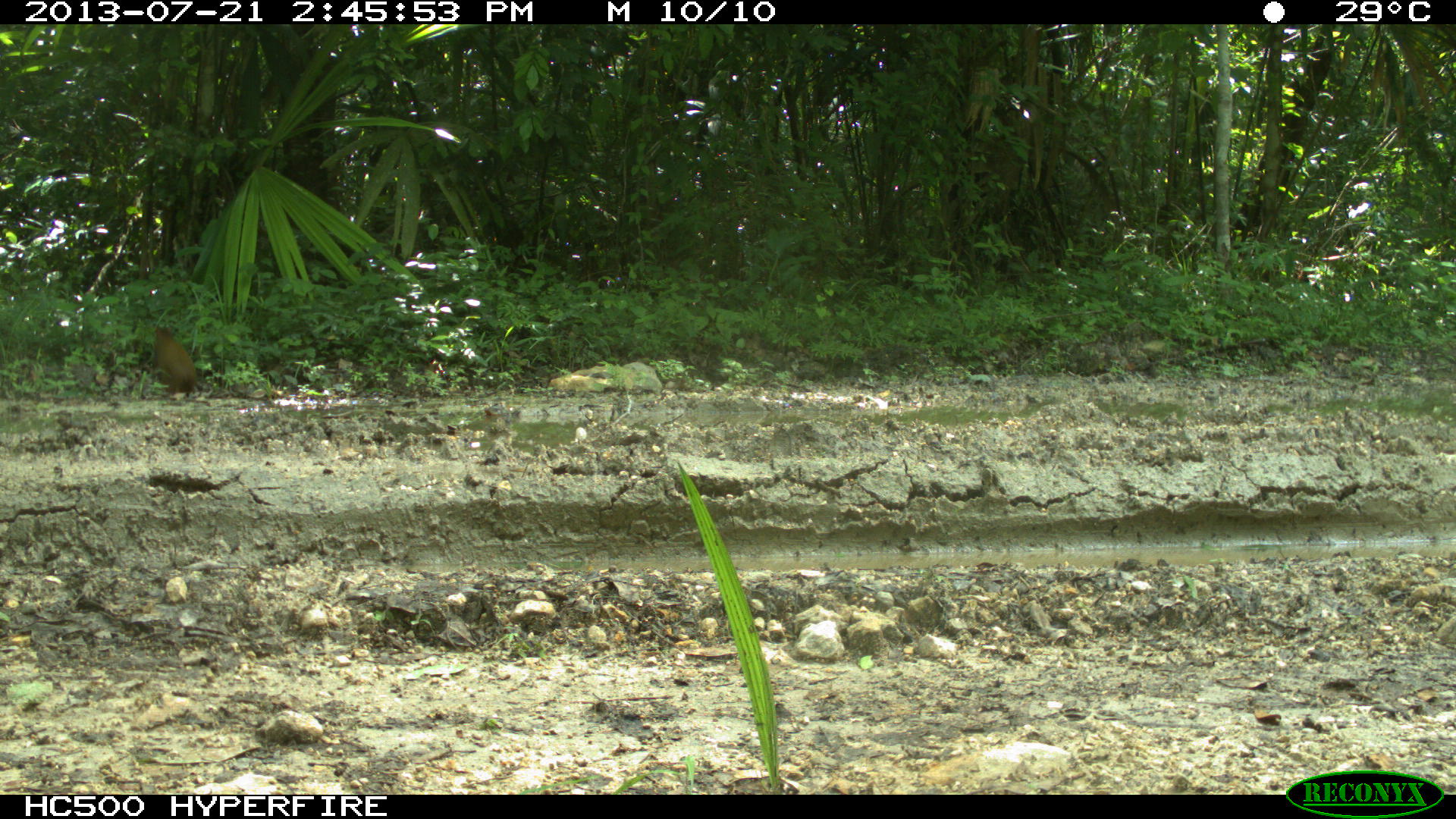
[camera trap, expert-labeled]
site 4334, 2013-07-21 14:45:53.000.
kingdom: Animalia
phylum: Chordata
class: Mammalia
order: Rodentia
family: Dasyproctidae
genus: Dasyprocta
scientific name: Dasyprocta punctata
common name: central american agouti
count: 1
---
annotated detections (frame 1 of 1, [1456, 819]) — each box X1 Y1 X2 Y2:
dasyprocta punctata: 151 324 194 395